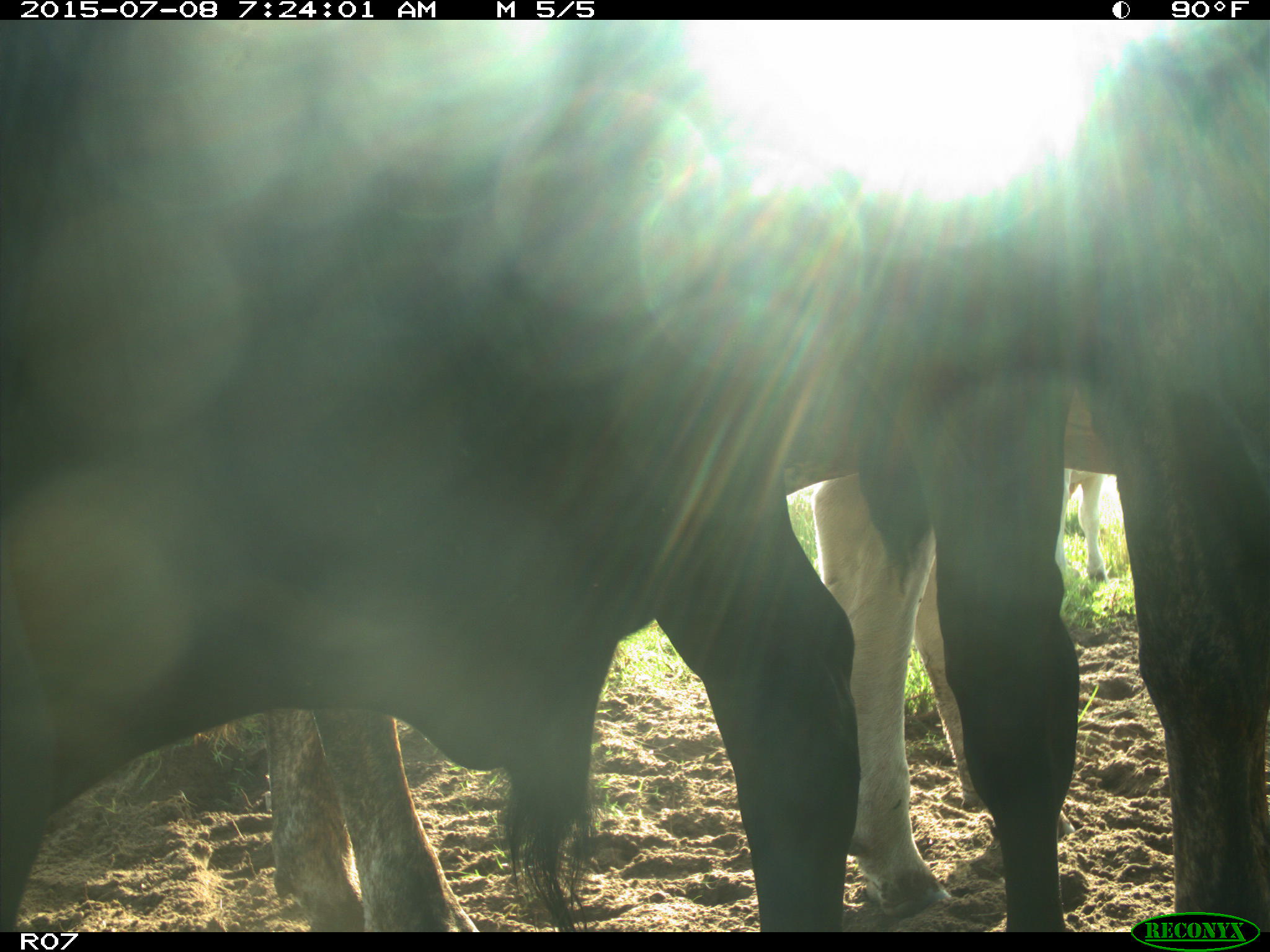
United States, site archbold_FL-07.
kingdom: Animalia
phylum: Chordata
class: Mammalia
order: Artiodactyla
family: Bovidae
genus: Bos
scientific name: Bos taurus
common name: domestic cow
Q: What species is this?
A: Bos taurus (domestic cow).